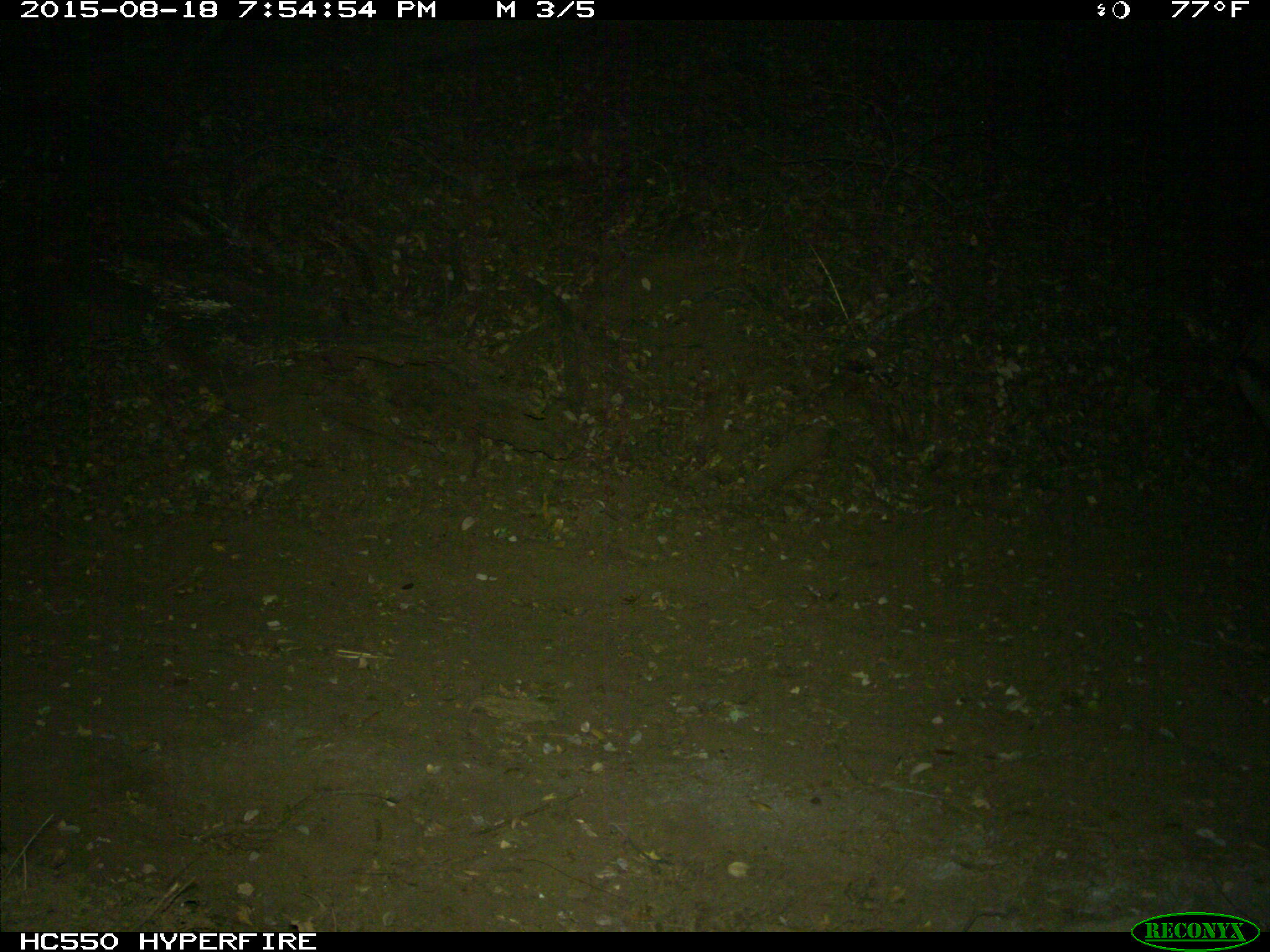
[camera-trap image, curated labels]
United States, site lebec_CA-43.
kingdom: Animalia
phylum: Chordata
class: Mammalia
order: Artiodactyla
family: Suidae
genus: Sus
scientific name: Sus scrofa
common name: wild boar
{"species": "Sus scrofa (wild boar)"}